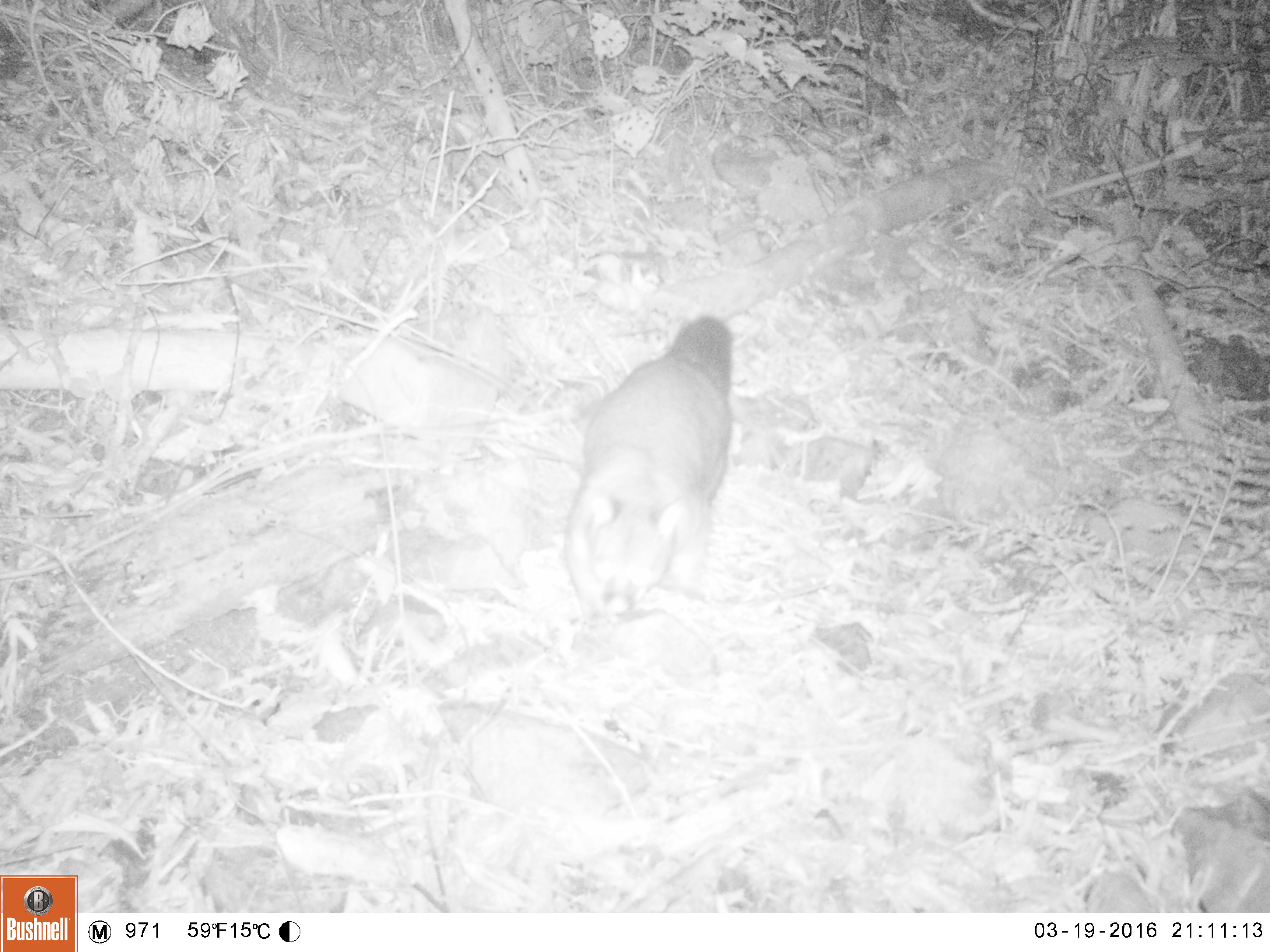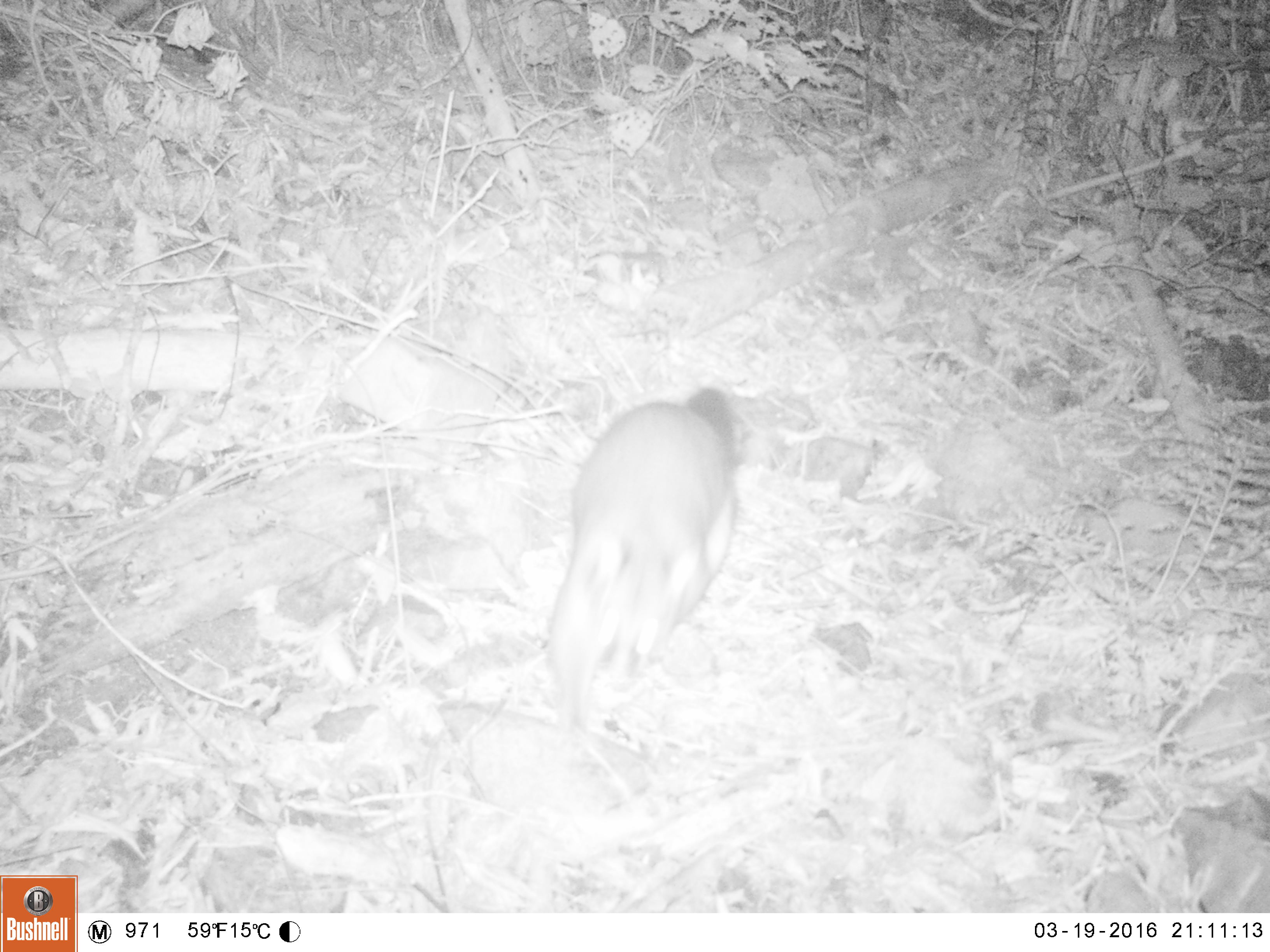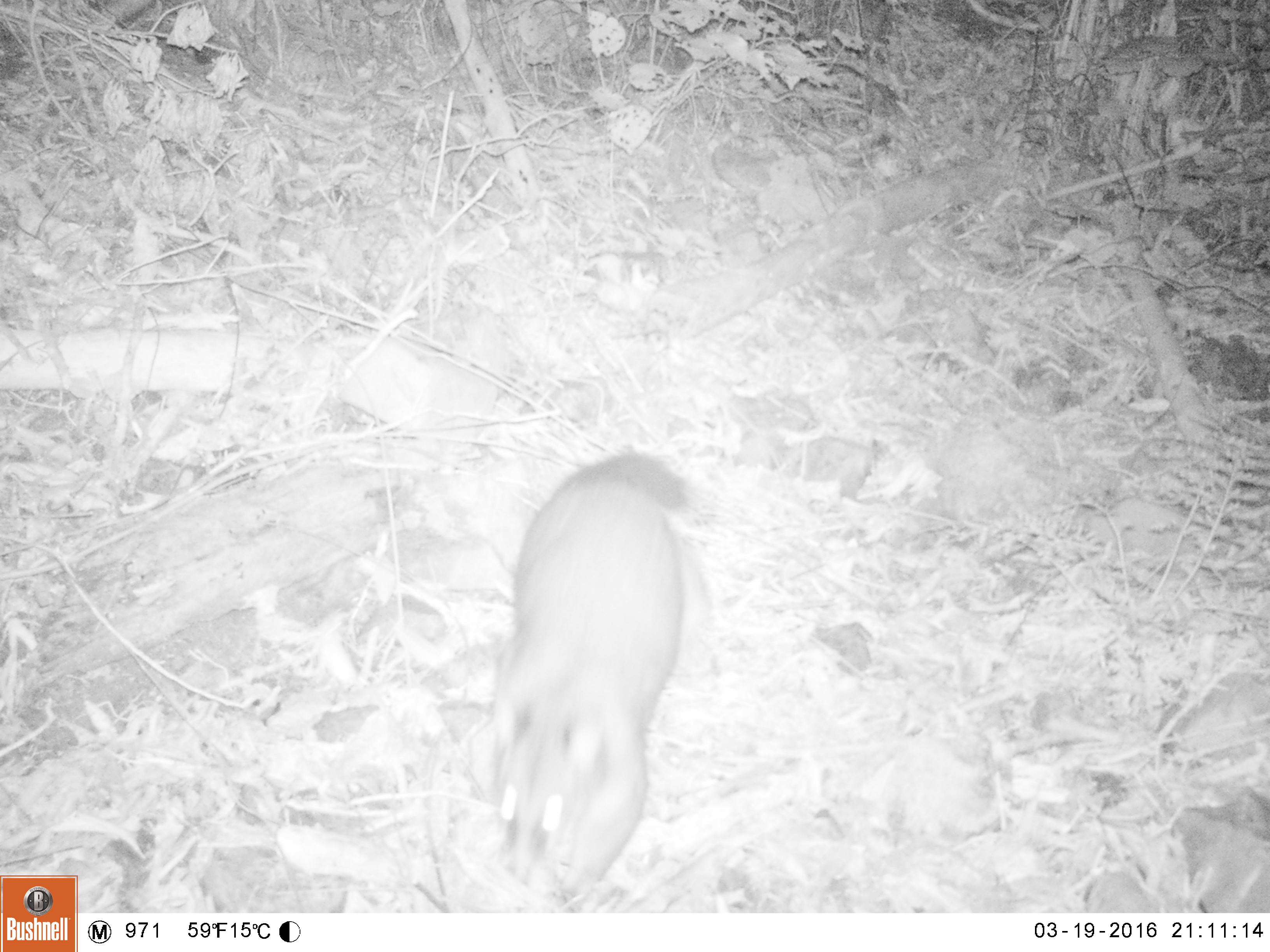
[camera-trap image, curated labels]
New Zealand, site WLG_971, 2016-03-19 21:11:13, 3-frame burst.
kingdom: Animalia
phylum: Chordata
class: Mammalia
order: Diprotodontia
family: Phalangeridae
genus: Trichosurus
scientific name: Trichosurus vulpecula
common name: common brushtail possum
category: possum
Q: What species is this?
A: Possum (common brushtail possum) (Trichosurus vulpecula).